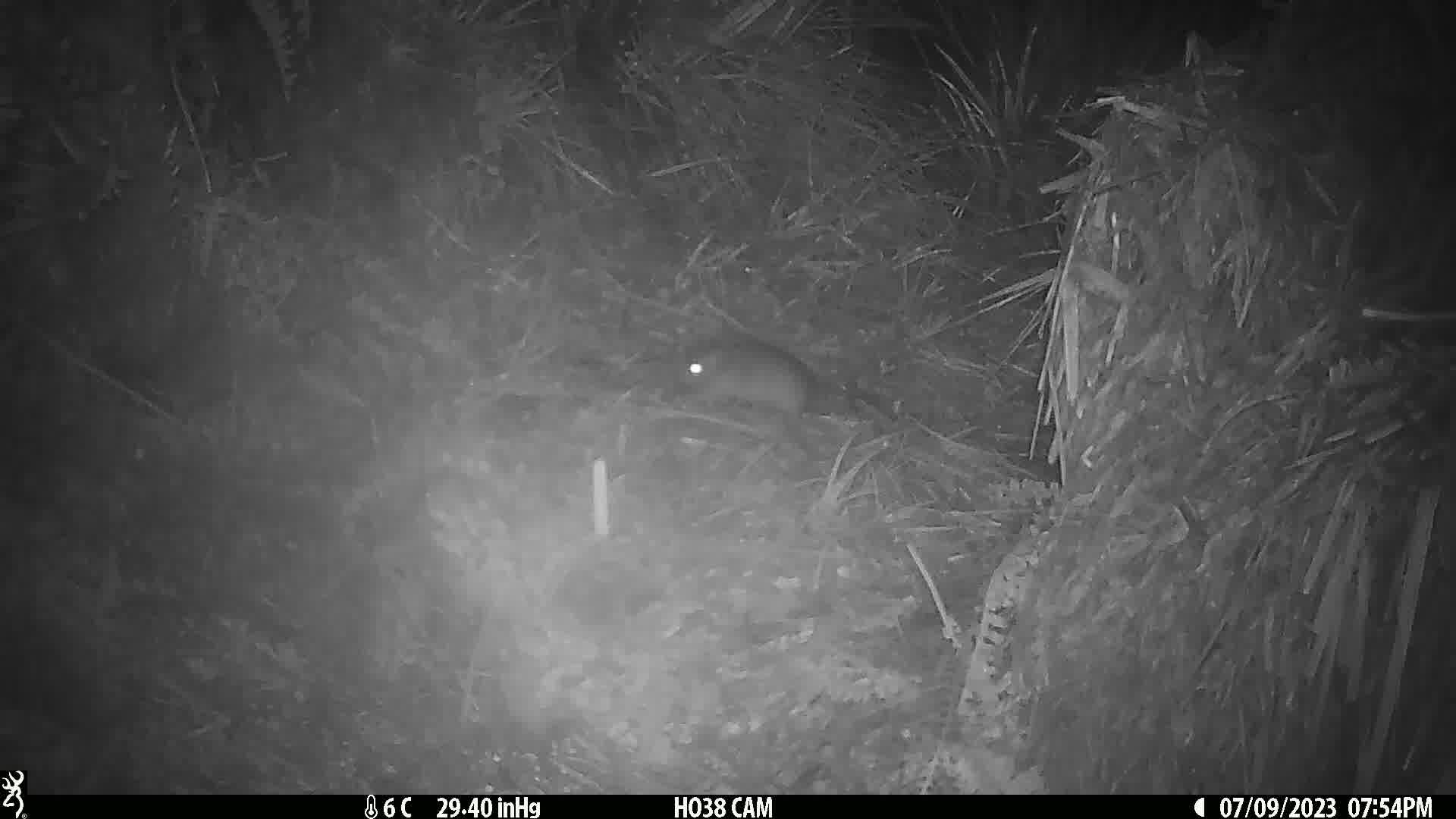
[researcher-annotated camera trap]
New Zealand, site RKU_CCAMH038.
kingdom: Animalia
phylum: Chordata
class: Mammalia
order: Rodentia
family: Muridae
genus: Rattus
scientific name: Rattus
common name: rat